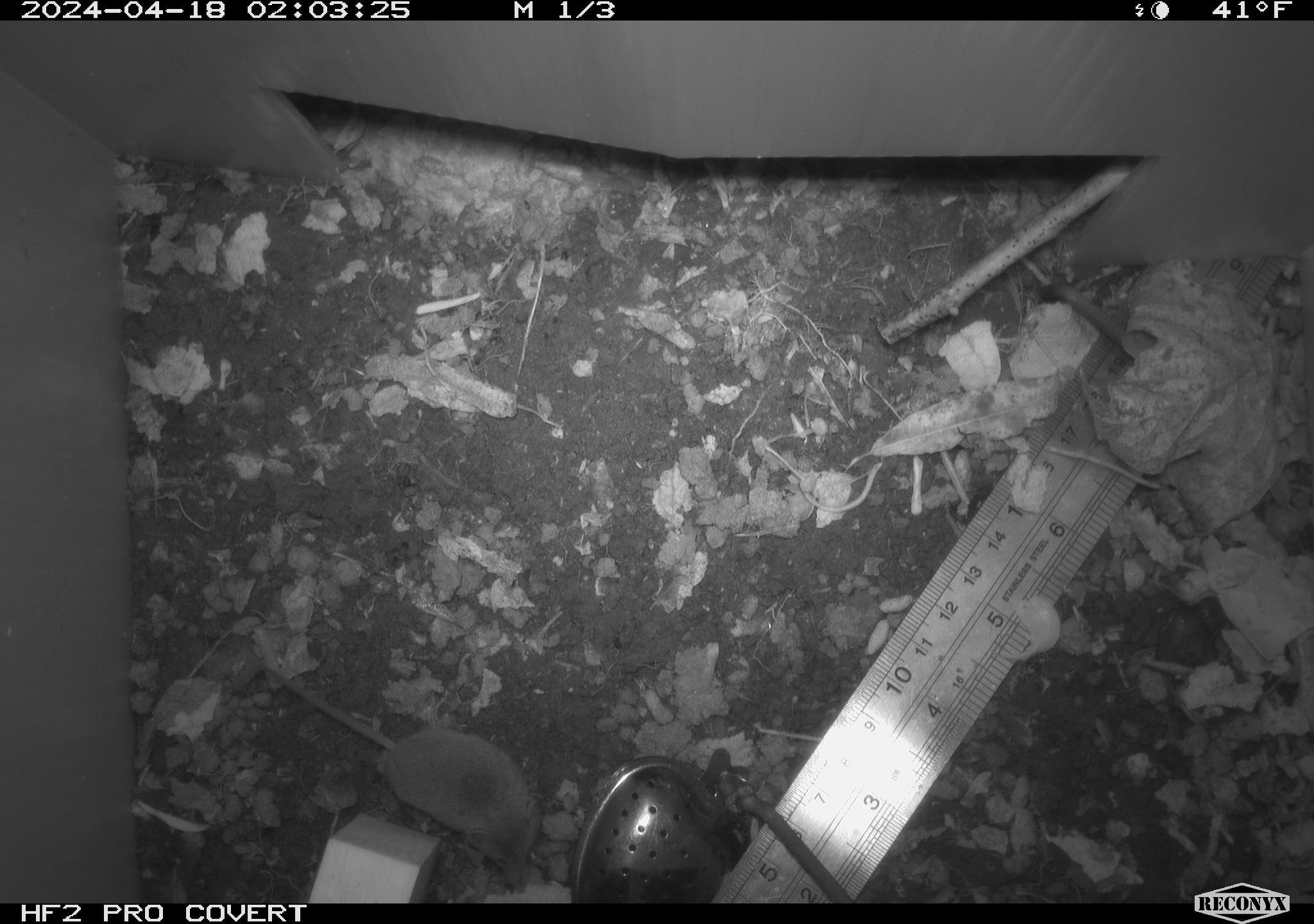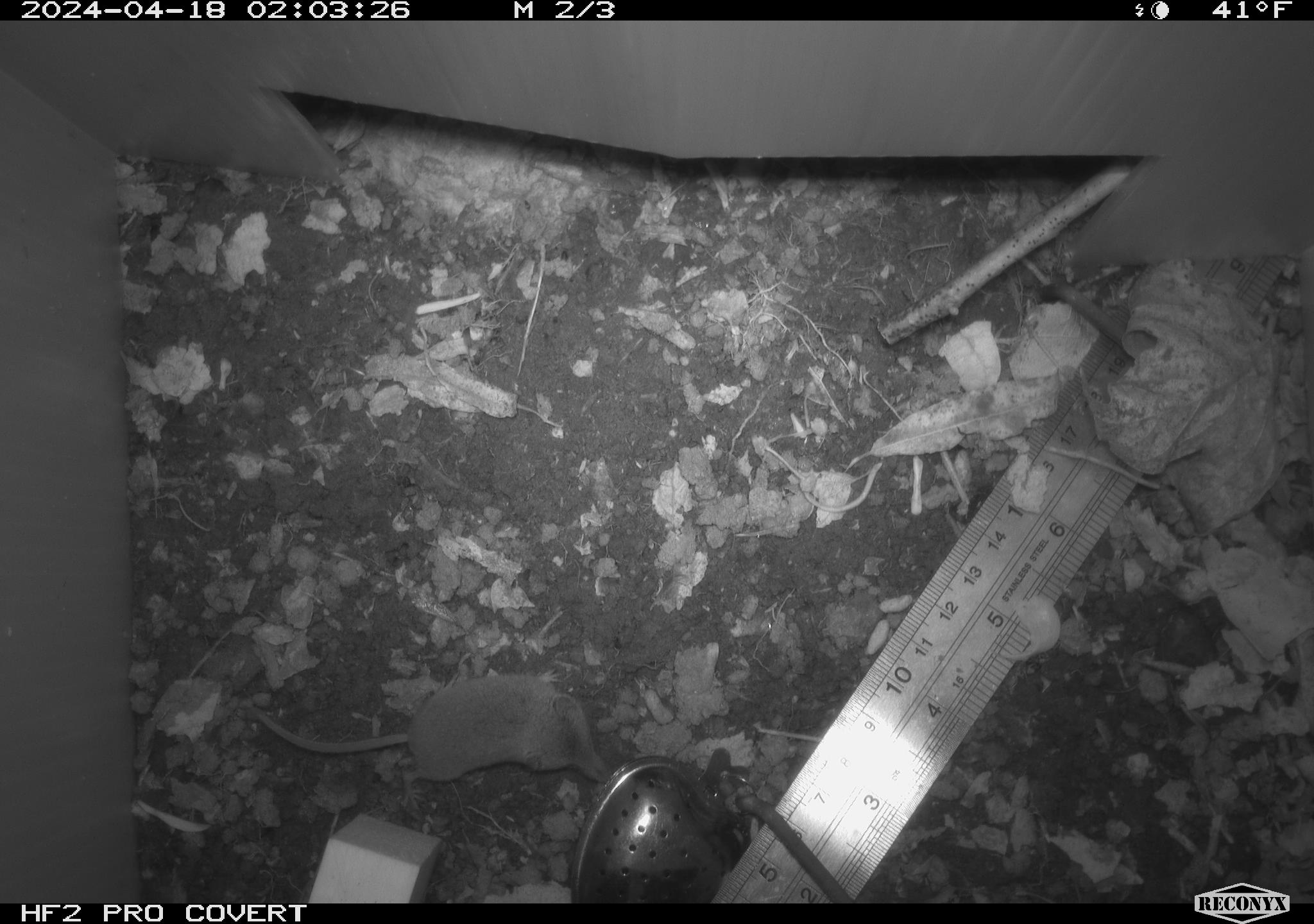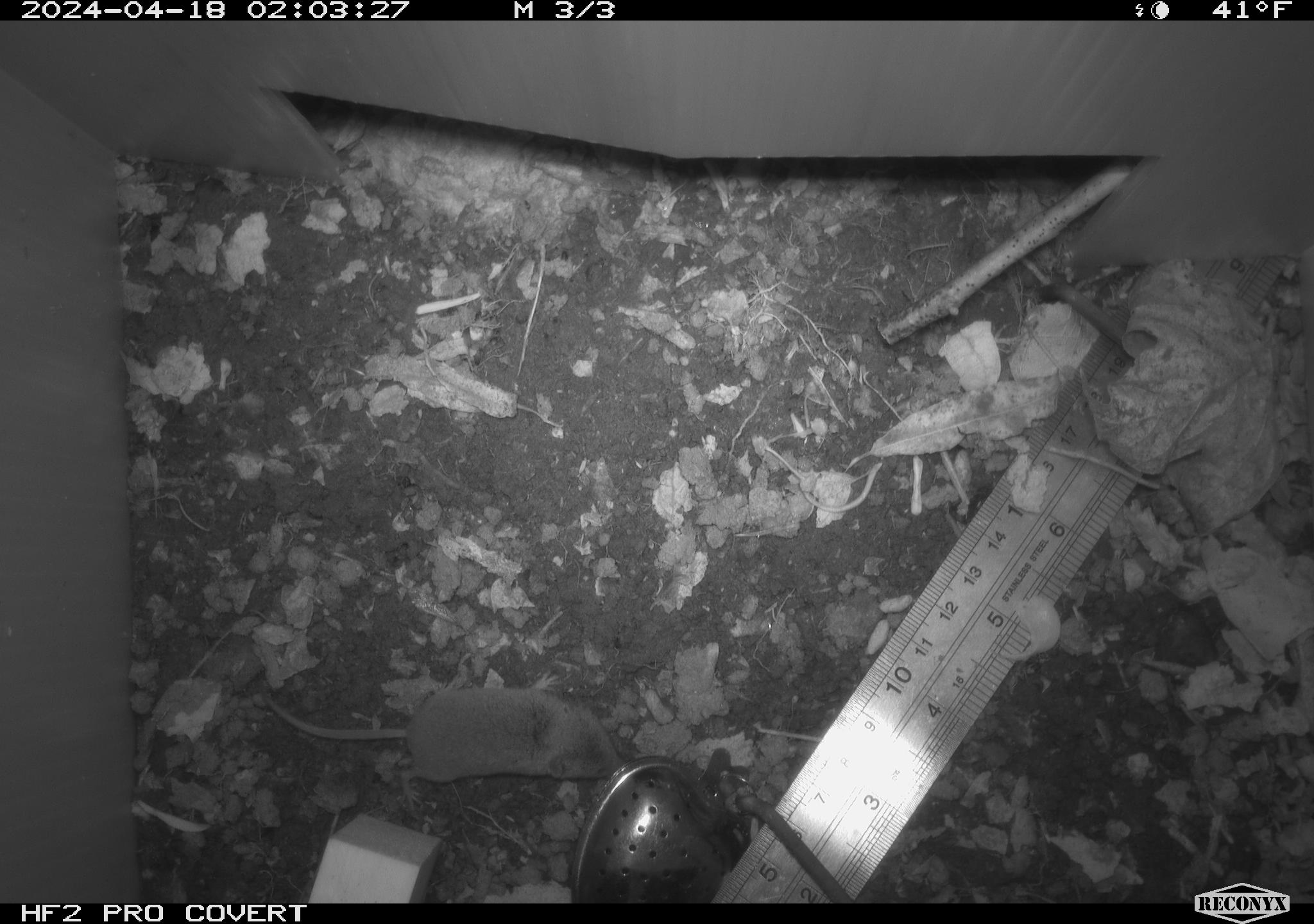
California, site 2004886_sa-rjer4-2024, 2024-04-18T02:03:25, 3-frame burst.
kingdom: Animalia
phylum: Chordata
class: Mammalia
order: Eulipotyphla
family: Soricidae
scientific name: Soricidae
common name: shrews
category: soricidae family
Soricidae family (shrews) (Soricidae).